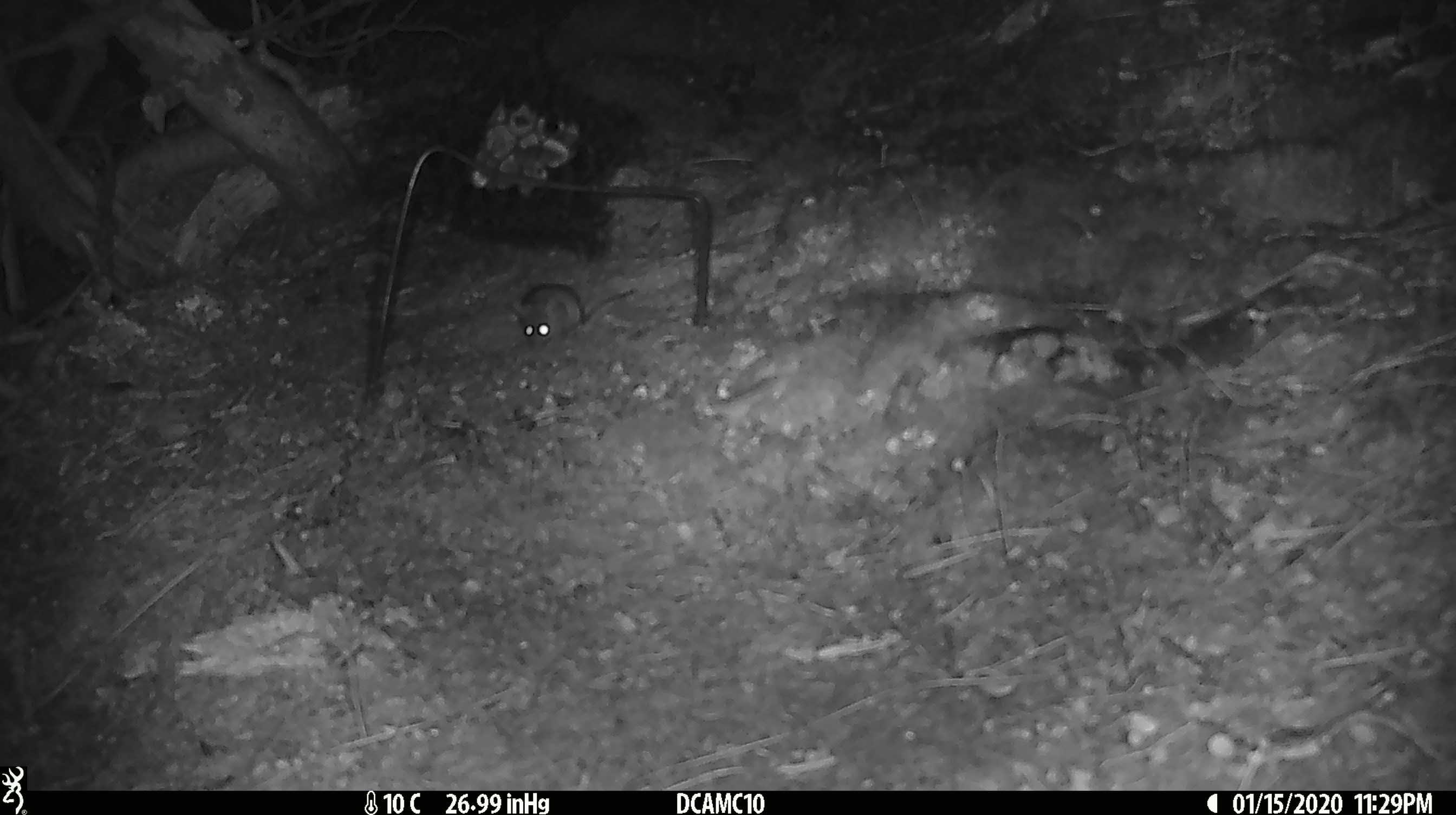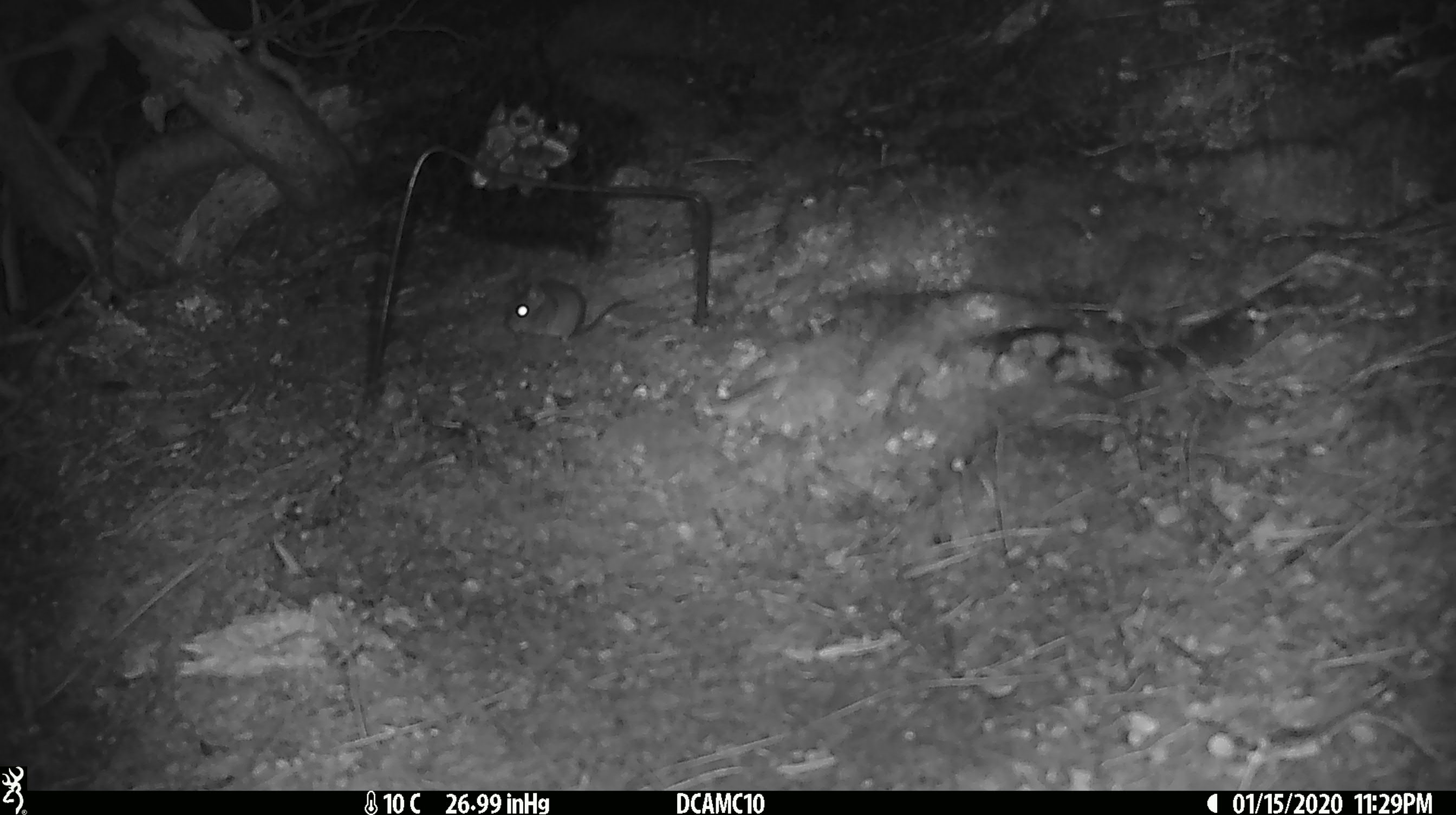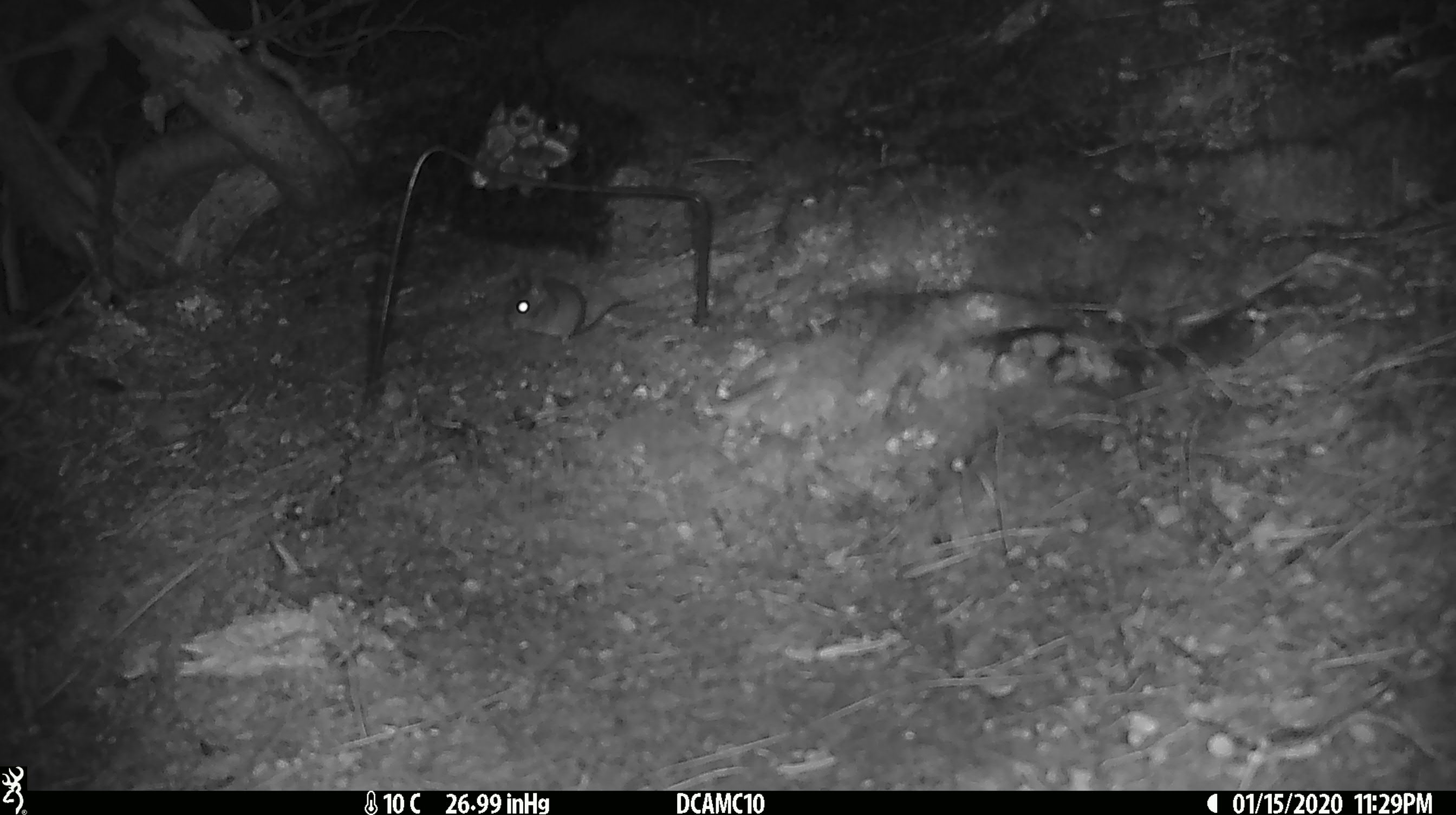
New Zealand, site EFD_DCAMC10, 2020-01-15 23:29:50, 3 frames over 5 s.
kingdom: Animalia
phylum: Chordata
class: Mammalia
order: Rodentia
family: Muridae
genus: Mus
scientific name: Mus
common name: mouse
Mouse (Mus).